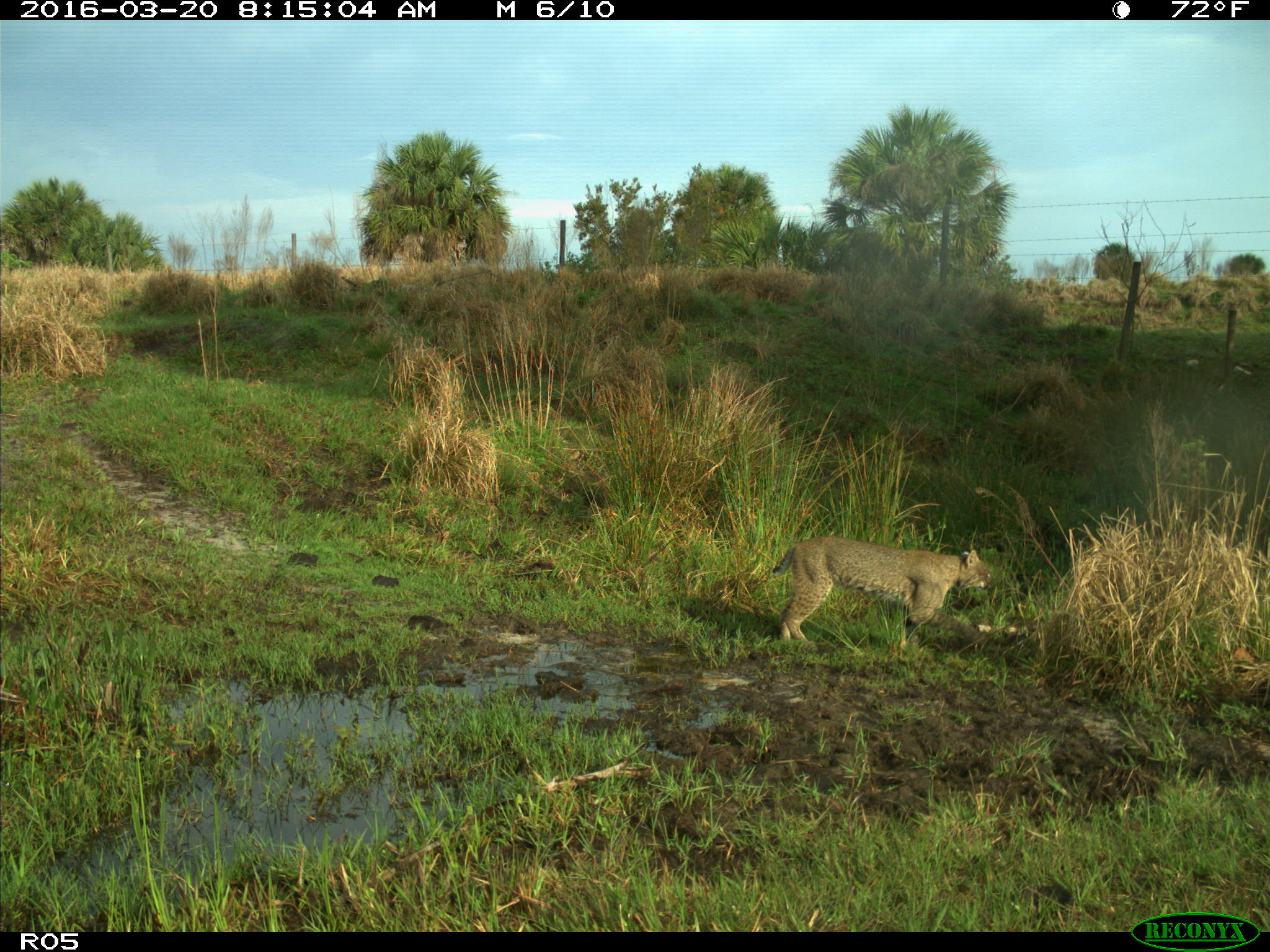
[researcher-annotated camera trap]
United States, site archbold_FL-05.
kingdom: Animalia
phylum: Chordata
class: Mammalia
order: Carnivora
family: Felidae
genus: Lynx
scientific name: Lynx rufus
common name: bobcat